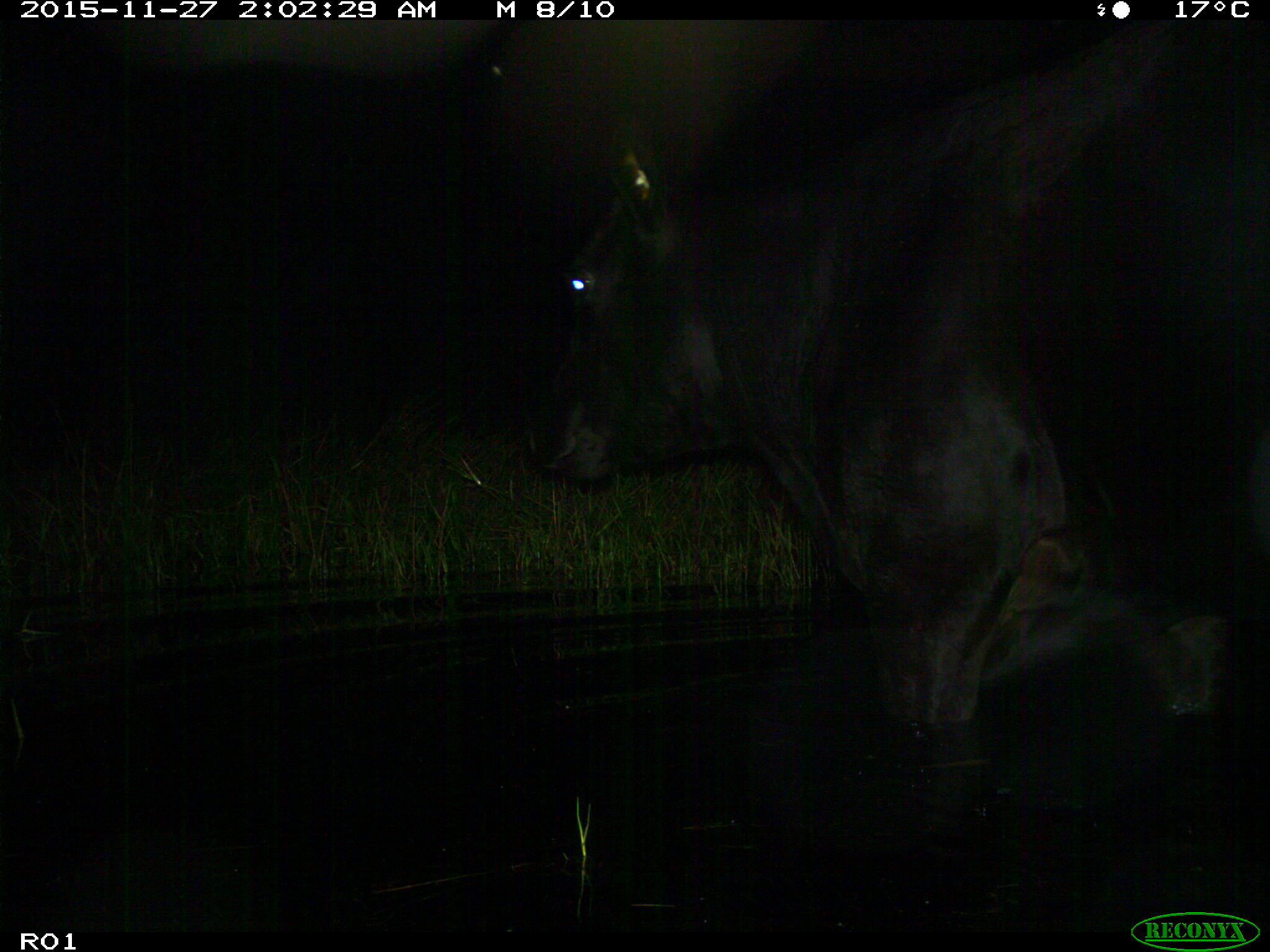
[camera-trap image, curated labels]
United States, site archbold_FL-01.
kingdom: Animalia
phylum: Chordata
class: Mammalia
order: Artiodactyla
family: Bovidae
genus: Bos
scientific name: Bos taurus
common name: domestic cow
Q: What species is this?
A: Bos taurus (domestic cow).